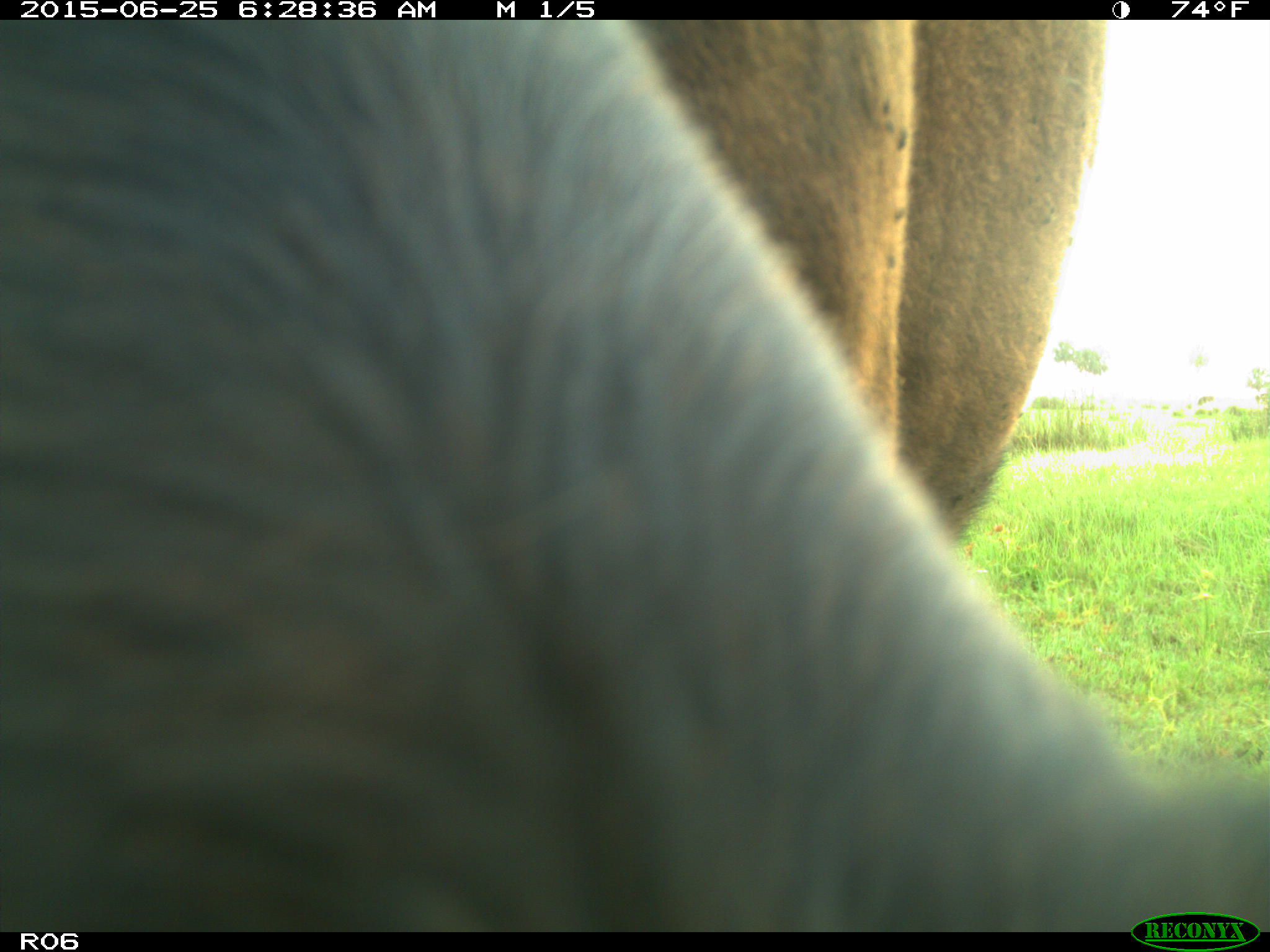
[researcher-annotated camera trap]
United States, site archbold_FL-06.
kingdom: Animalia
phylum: Chordata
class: Mammalia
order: Artiodactyla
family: Bovidae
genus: Bos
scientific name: Bos taurus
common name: domestic cow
Bos taurus (domestic cow).